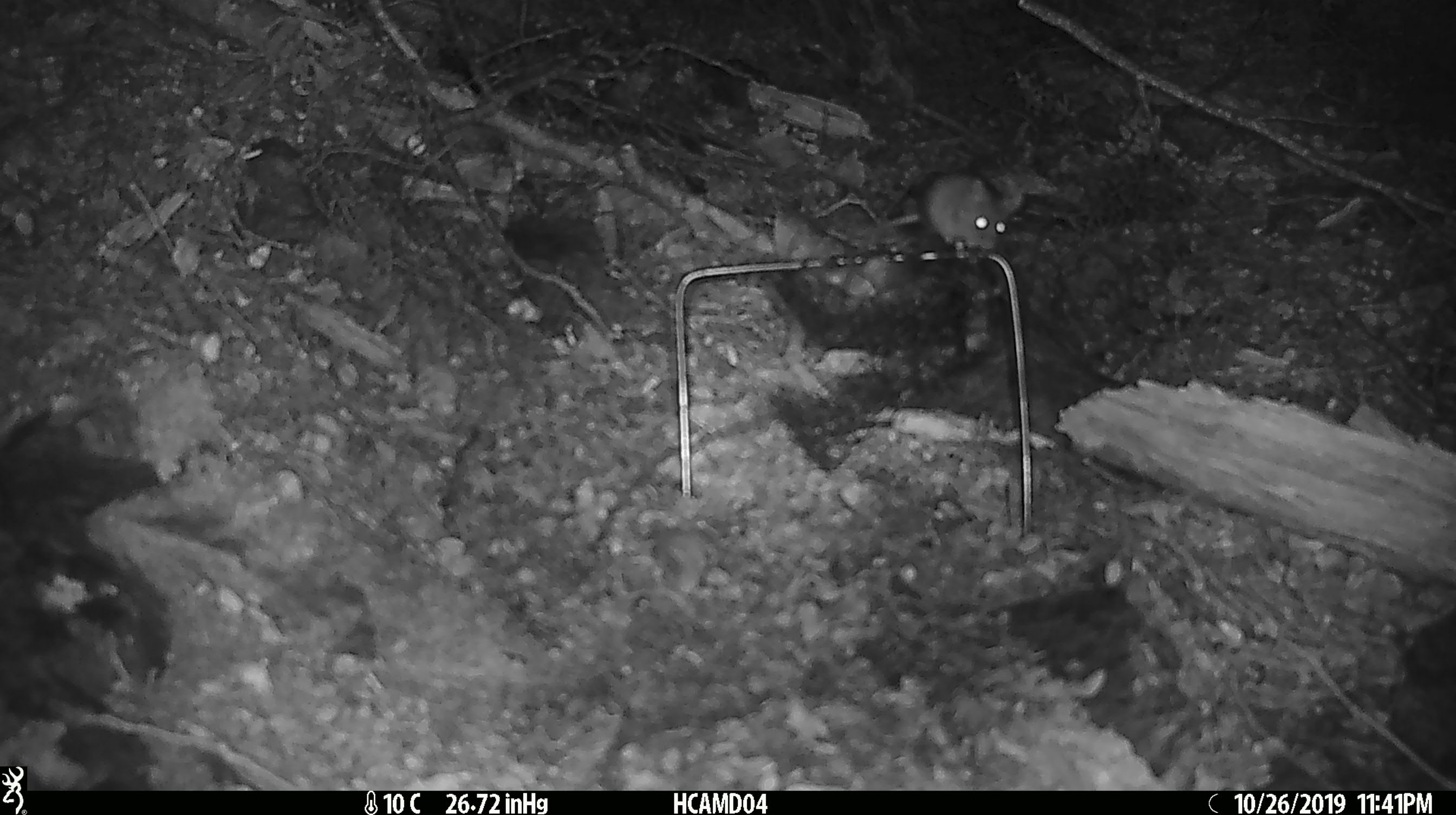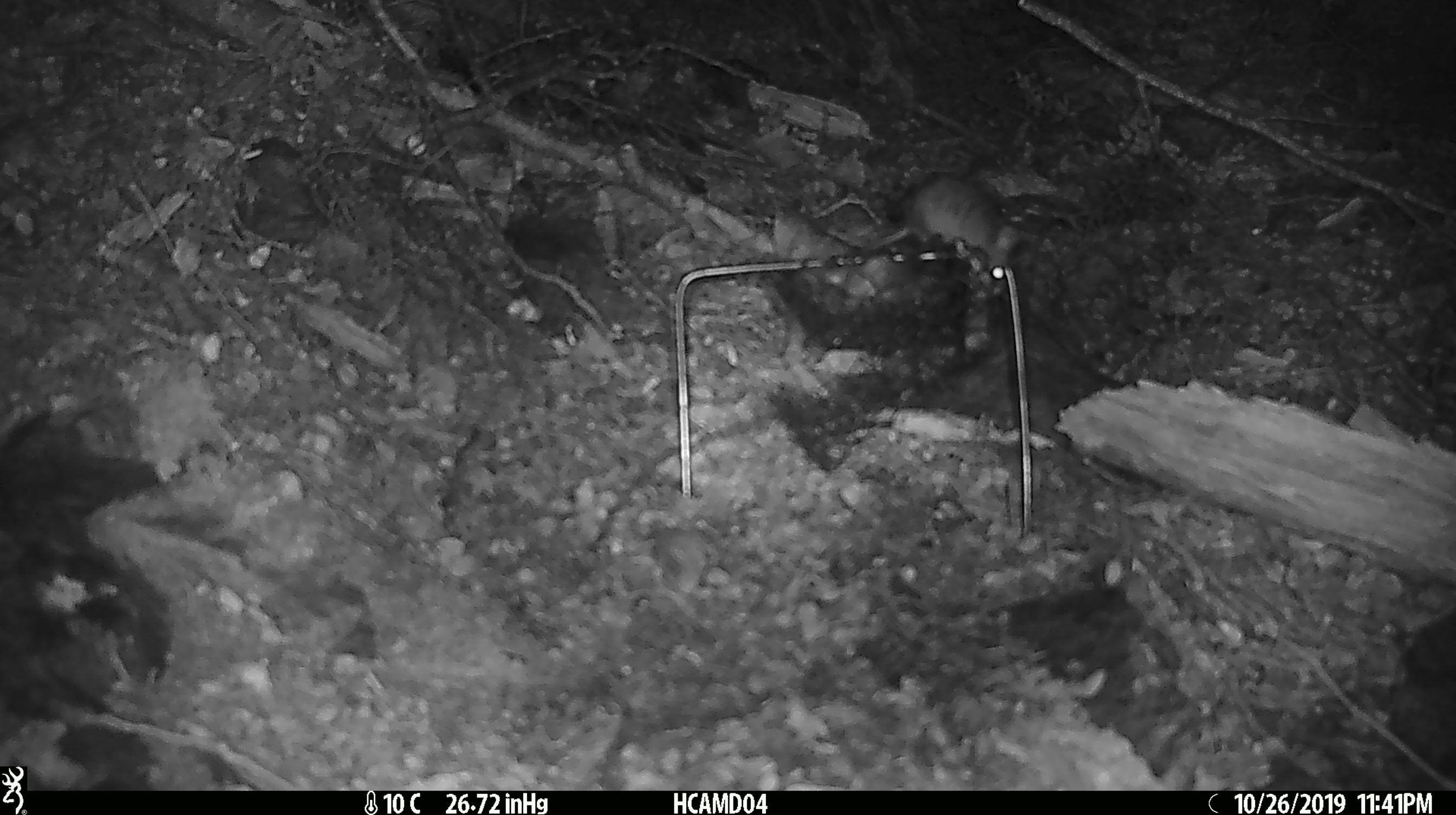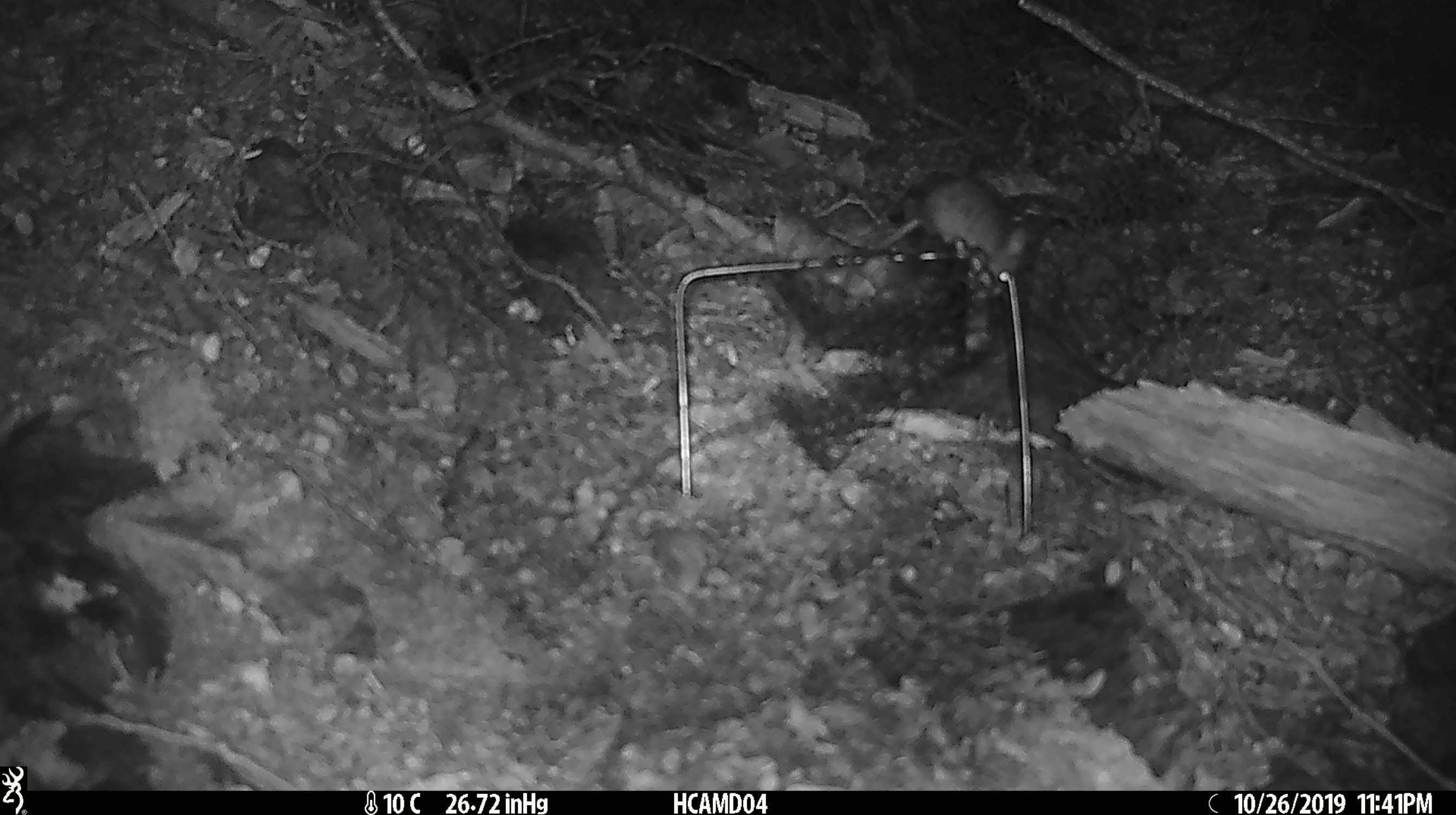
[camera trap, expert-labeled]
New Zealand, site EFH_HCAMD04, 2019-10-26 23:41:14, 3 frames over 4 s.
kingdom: Animalia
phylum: Chordata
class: Mammalia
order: Rodentia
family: Muridae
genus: Mus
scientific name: Mus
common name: mouse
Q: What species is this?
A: Mouse (Mus).